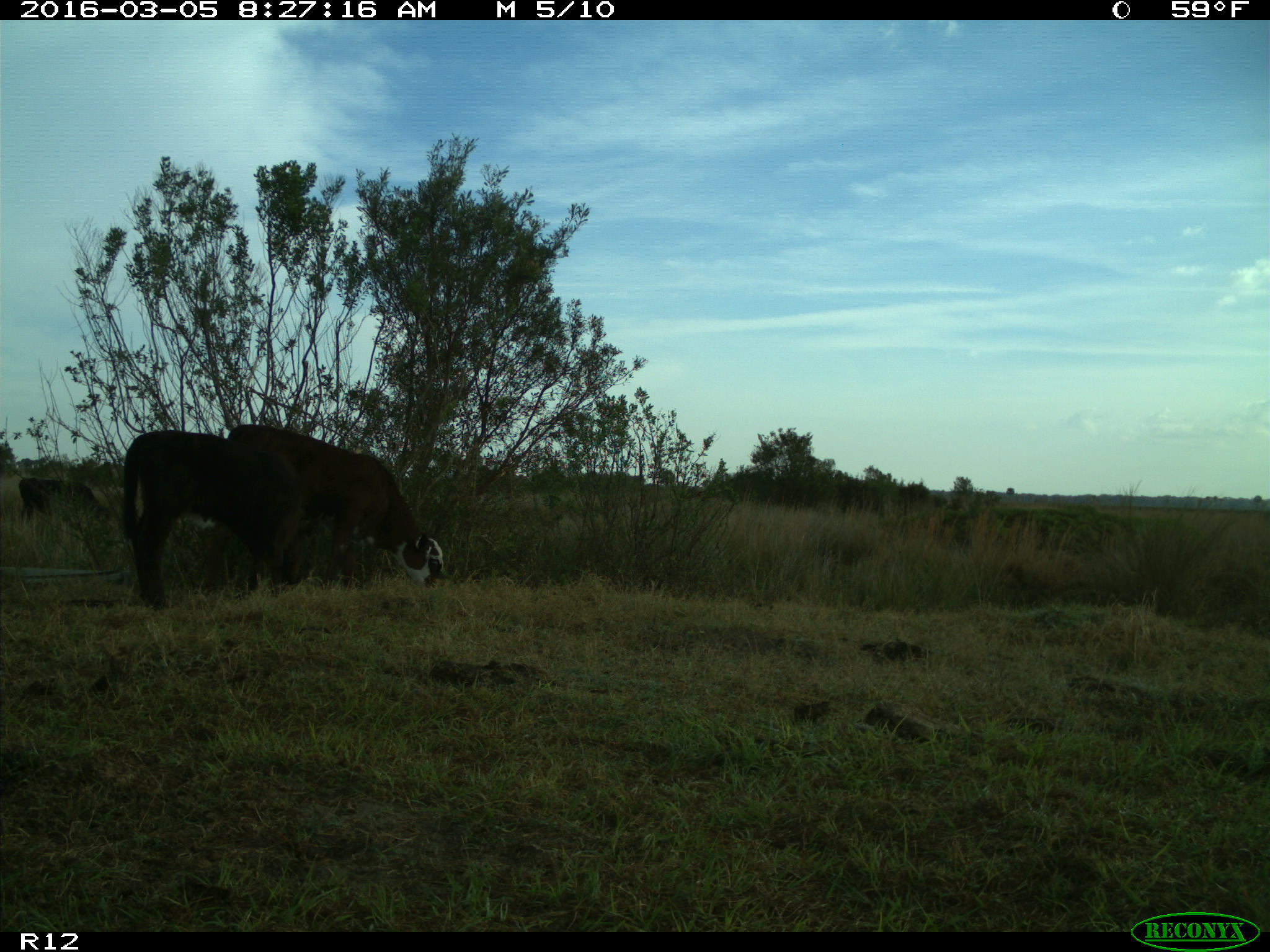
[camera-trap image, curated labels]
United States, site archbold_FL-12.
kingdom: Animalia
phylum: Chordata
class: Mammalia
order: Artiodactyla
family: Bovidae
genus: Bos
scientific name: Bos taurus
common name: domestic cow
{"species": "Bos taurus (domestic cow)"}